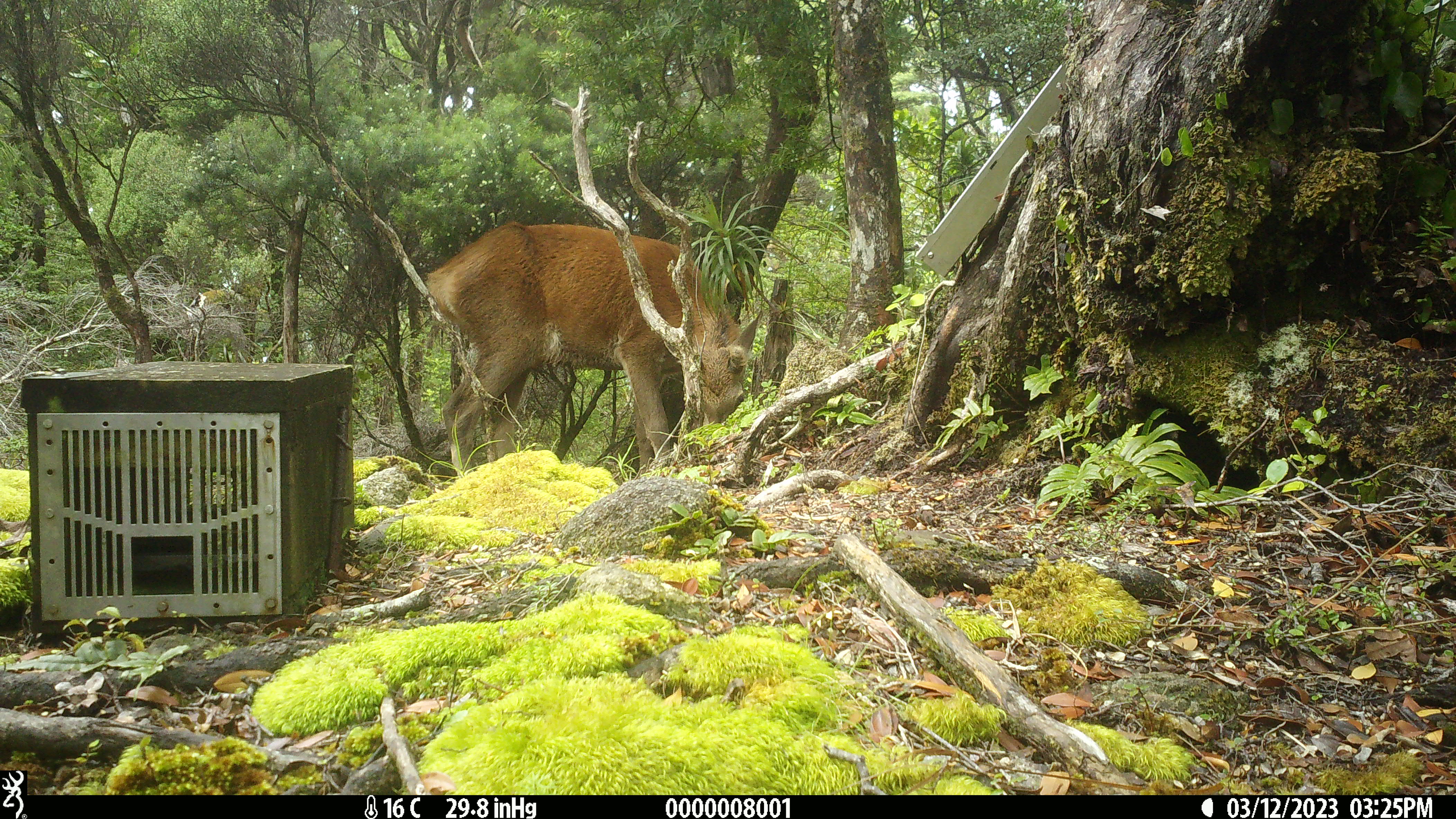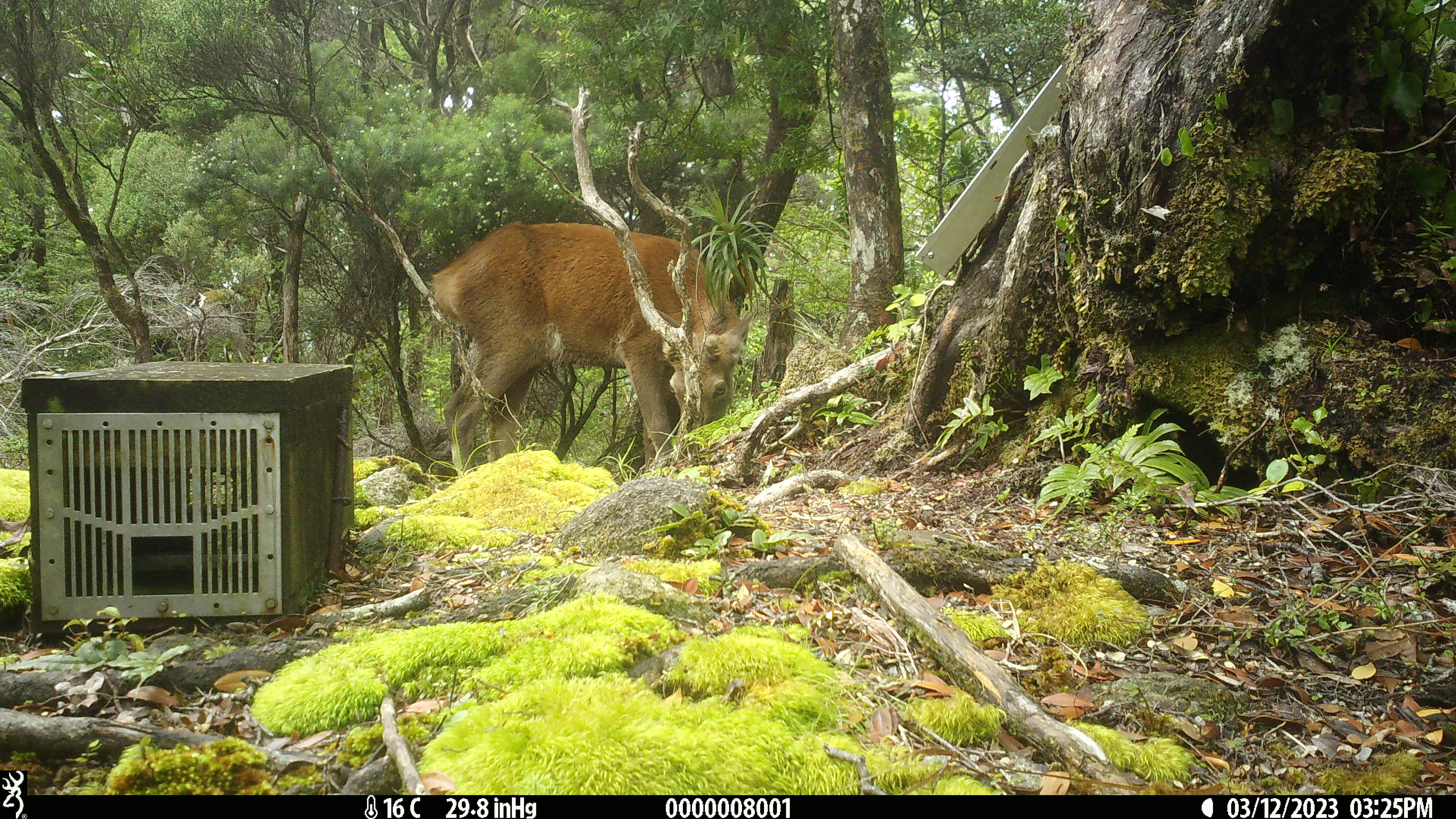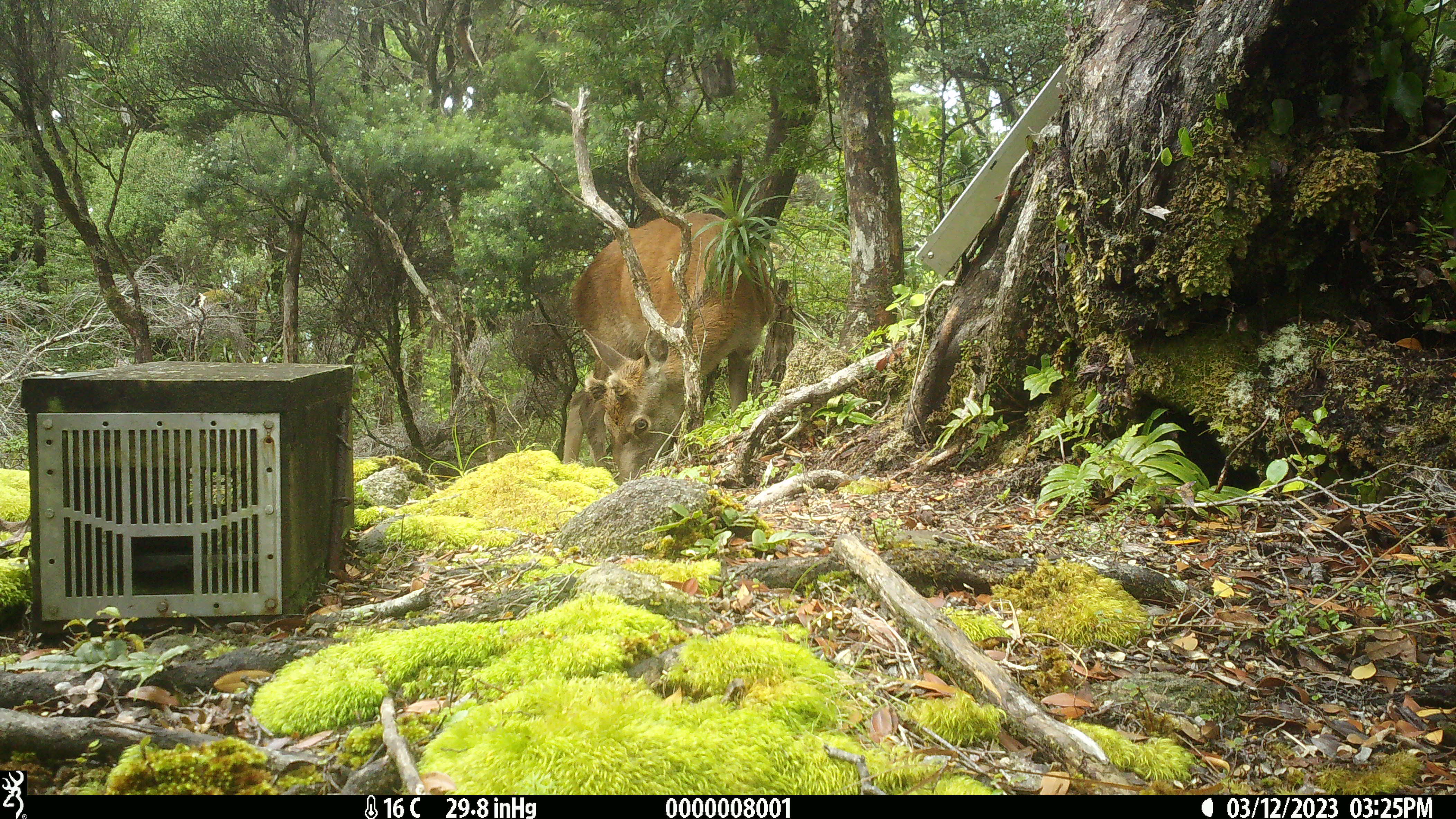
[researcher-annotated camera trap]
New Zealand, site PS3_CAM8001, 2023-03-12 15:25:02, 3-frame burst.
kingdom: Animalia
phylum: Chordata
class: Mammalia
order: Artiodactyla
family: Cervidae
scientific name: Cervidae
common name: deer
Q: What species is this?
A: Deer (Cervidae).